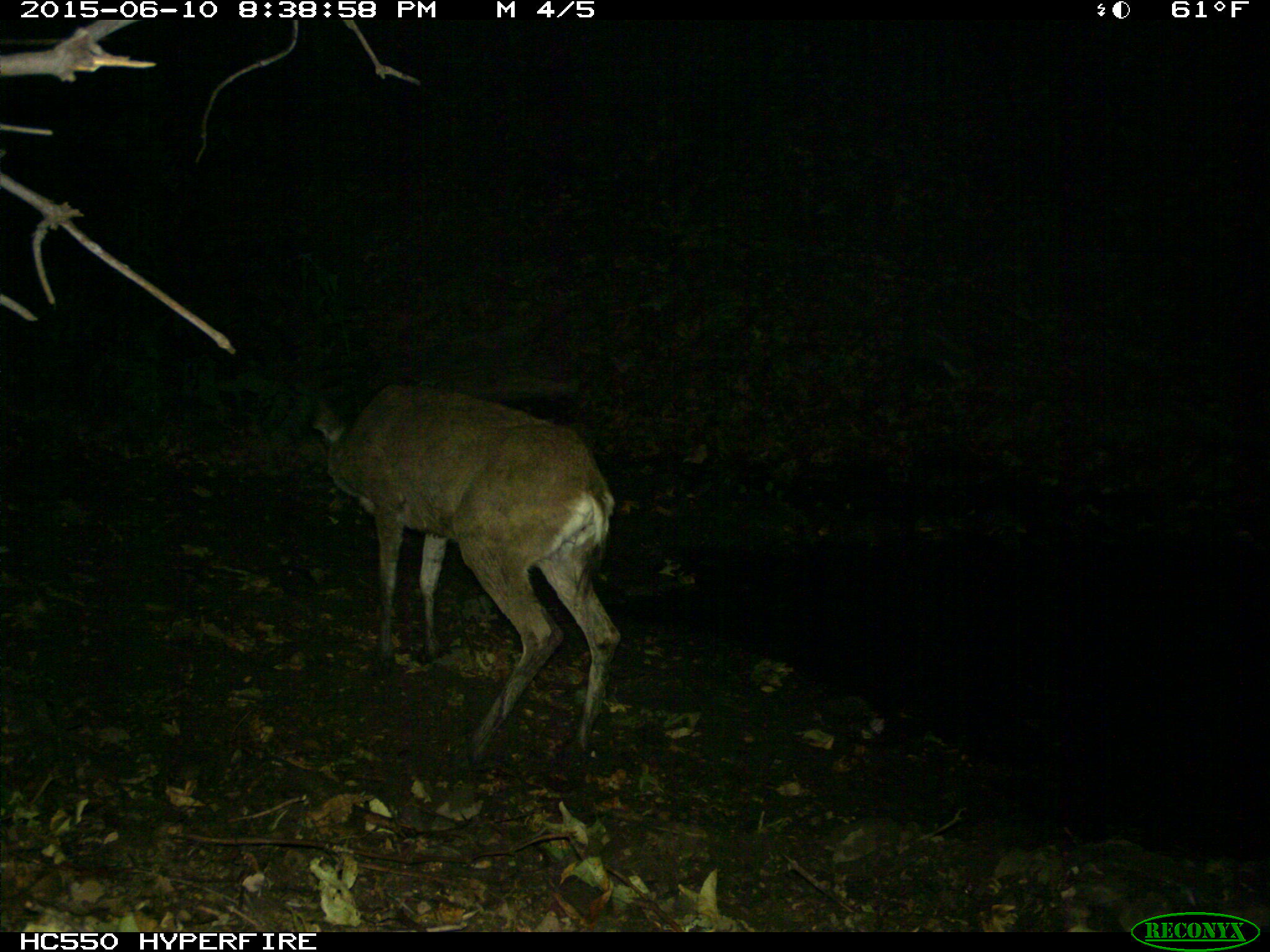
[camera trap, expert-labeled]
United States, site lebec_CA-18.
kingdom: Animalia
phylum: Chordata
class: Mammalia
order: Artiodactyla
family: Cervidae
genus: Odocoileus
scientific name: Odocoileus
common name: deer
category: unidentified deer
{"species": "unidentified deer (deer) (Odocoileus)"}